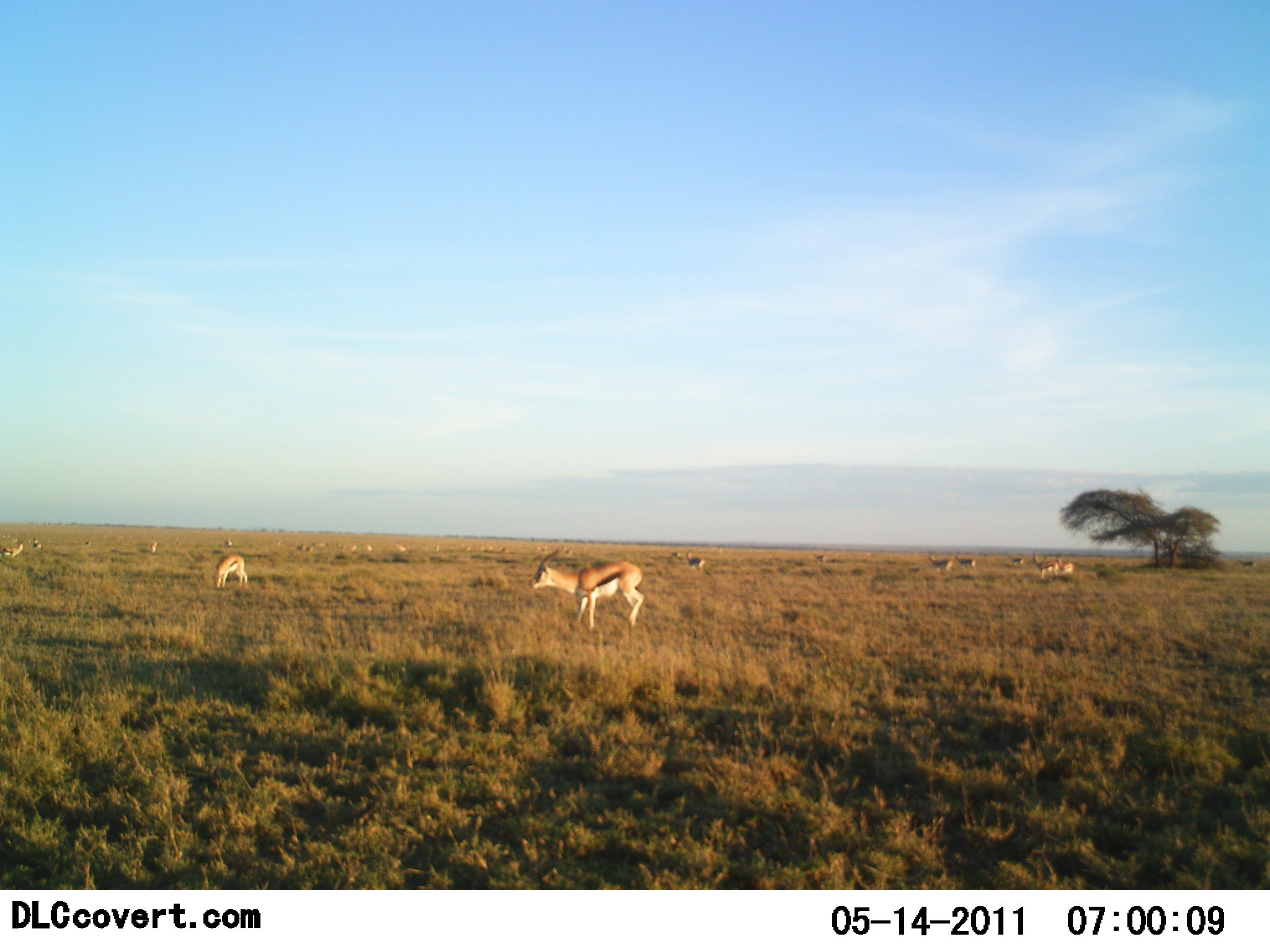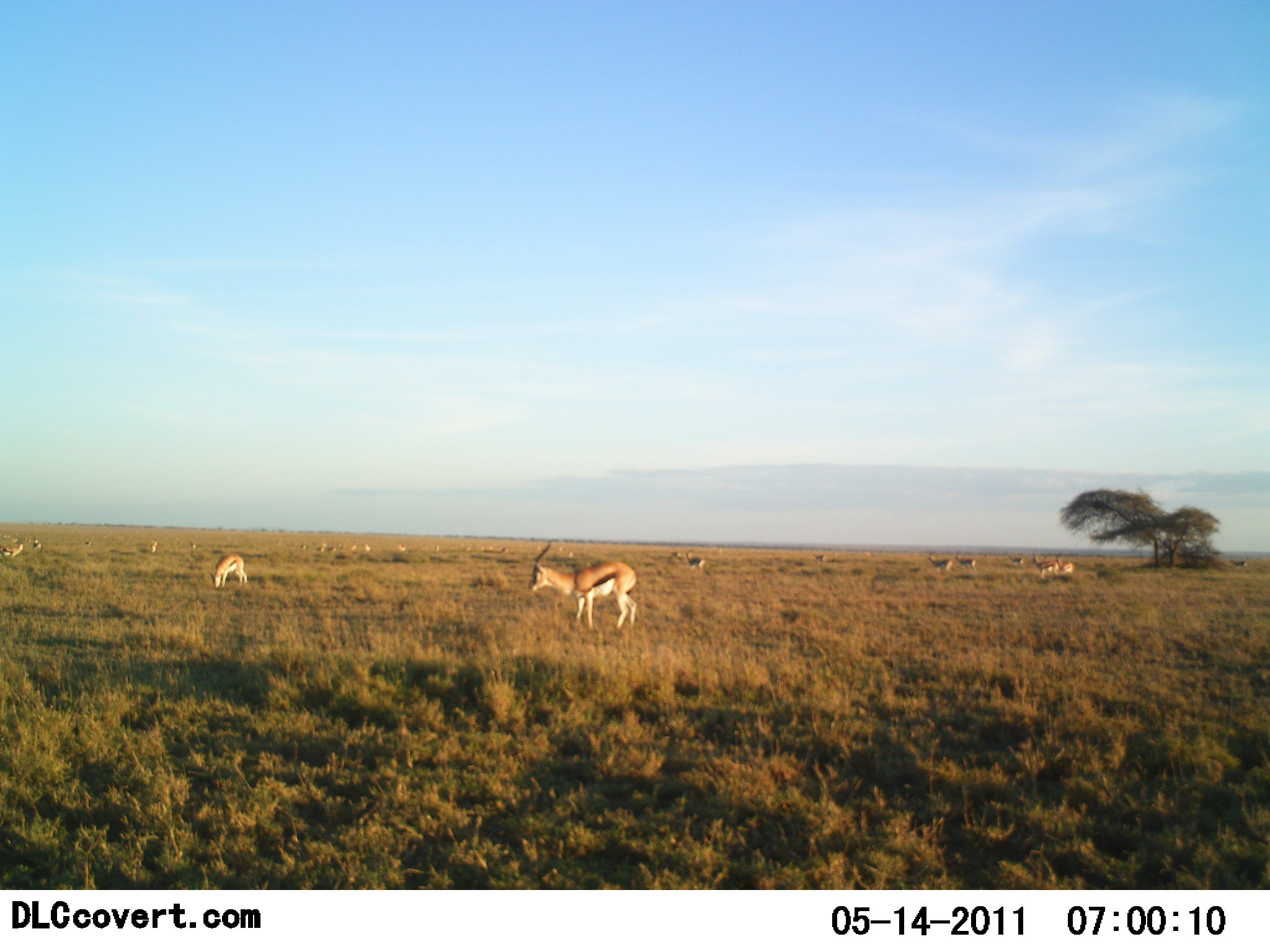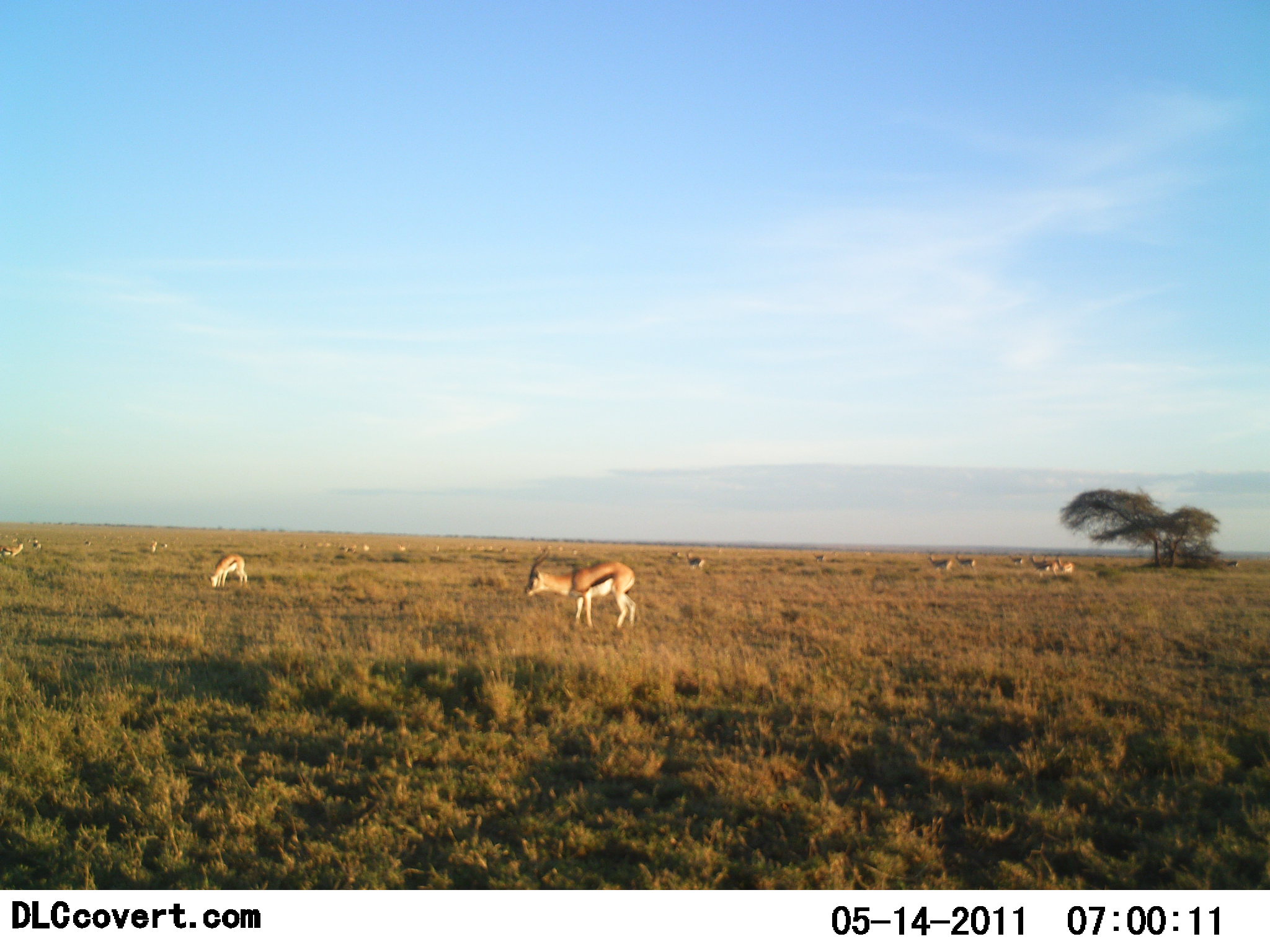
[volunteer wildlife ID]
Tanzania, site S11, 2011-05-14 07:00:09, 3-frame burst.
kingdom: Animalia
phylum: Chordata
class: Mammalia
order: Artiodactyla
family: Bovidae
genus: Eudorcas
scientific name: Eudorcas thomsonii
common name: thomson's gazelle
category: gazellethomsons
Gazellethomsons (thomson's gazelle) (Eudorcas thomsonii), count 11-50. Behavior (volunteer vote fractions): standing 64%, resting 0%, moving 36%, interacting 0%. Young present (vote fraction): 0%. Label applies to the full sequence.